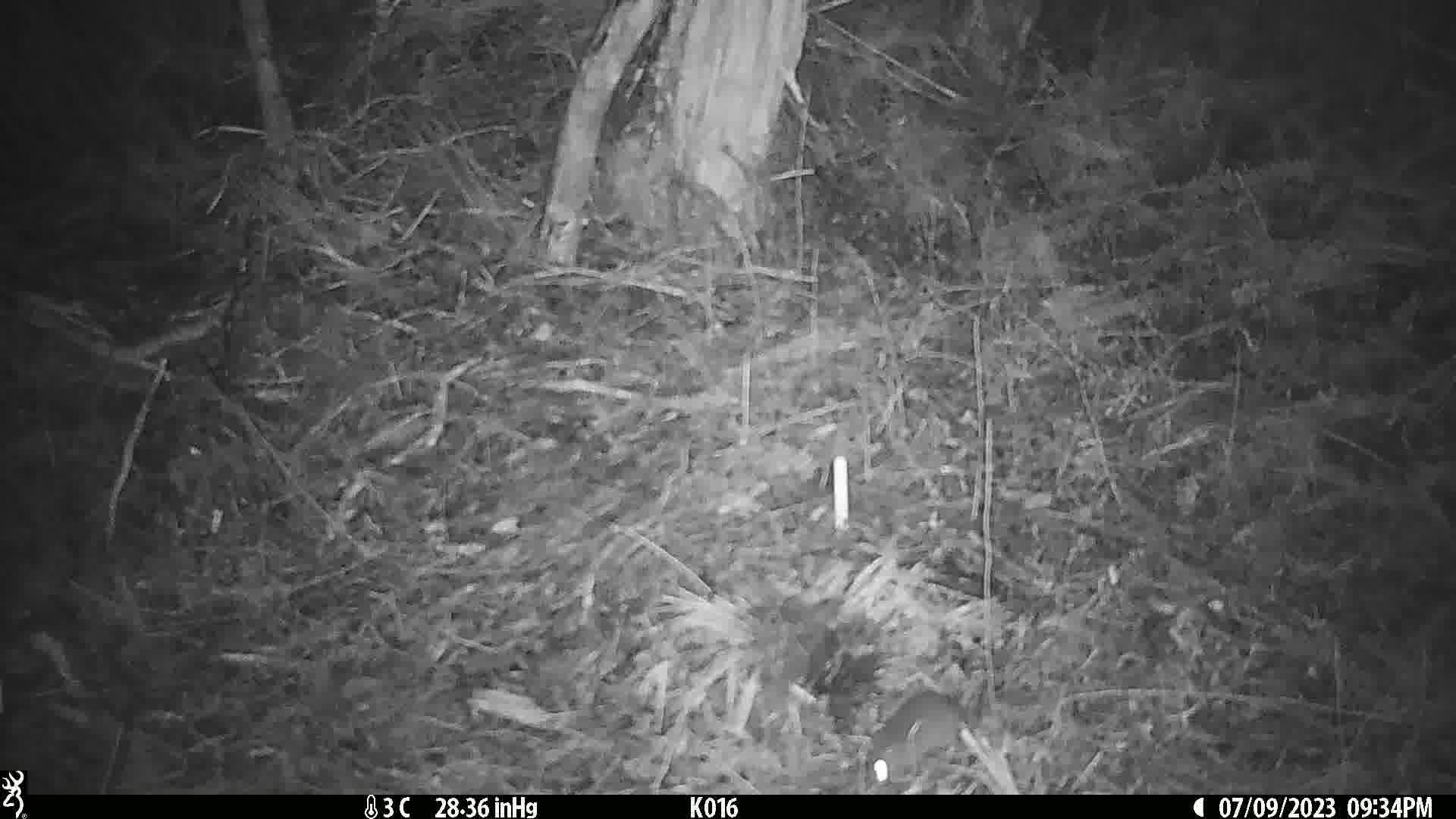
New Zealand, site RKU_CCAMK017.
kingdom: Animalia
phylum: Chordata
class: Mammalia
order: Rodentia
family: Muridae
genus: Rattus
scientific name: Rattus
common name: rat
Rat (Rattus).